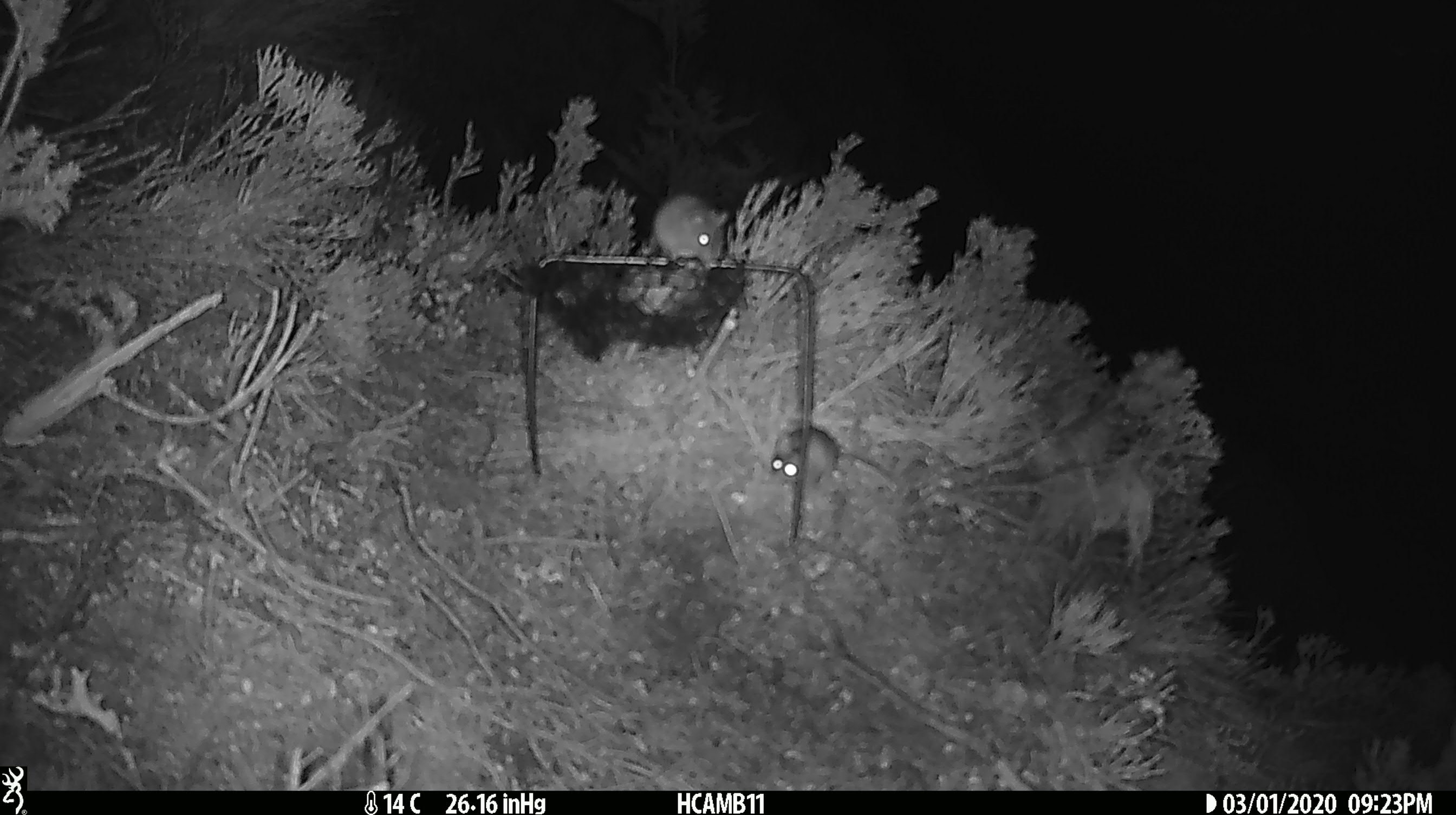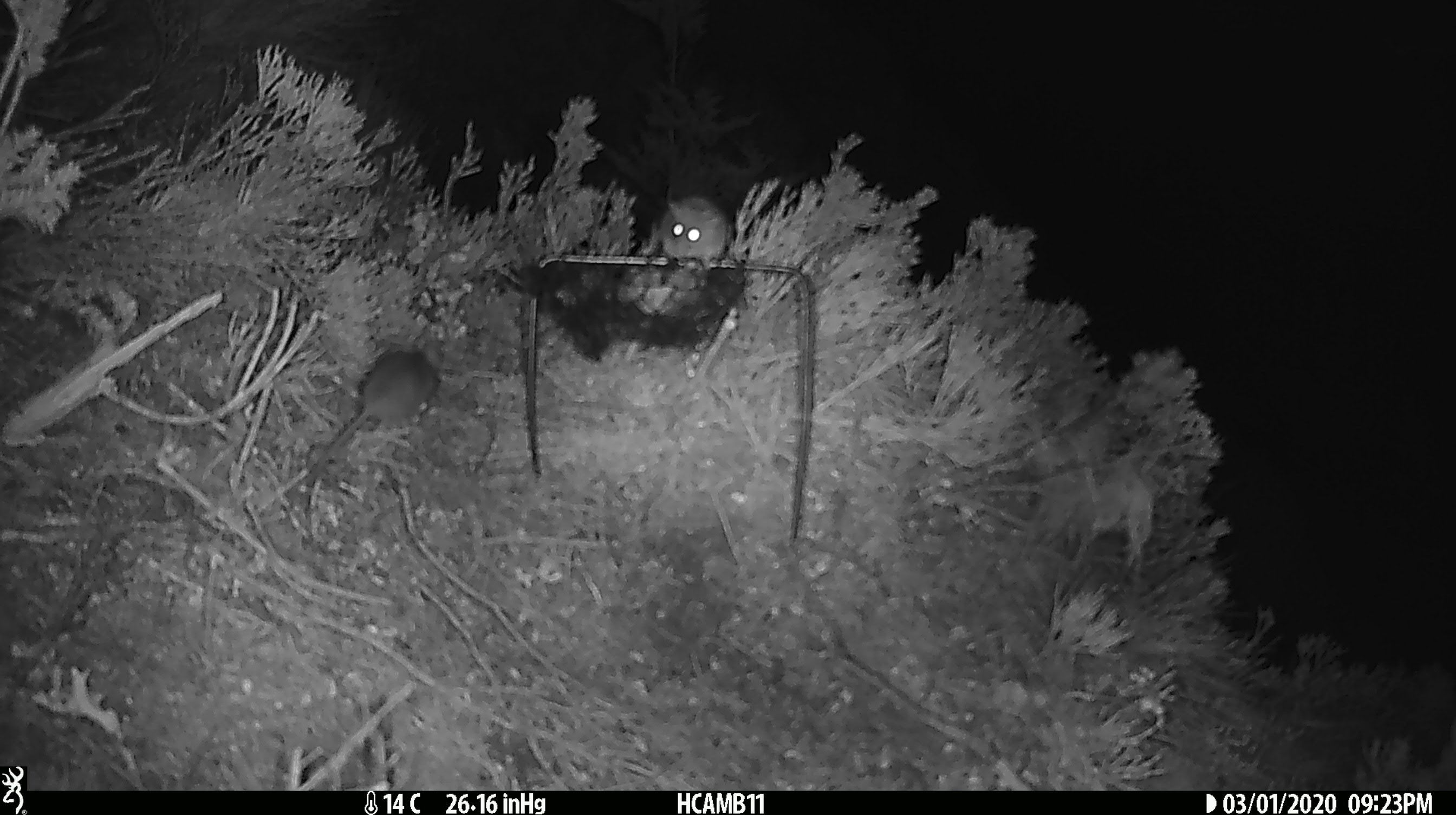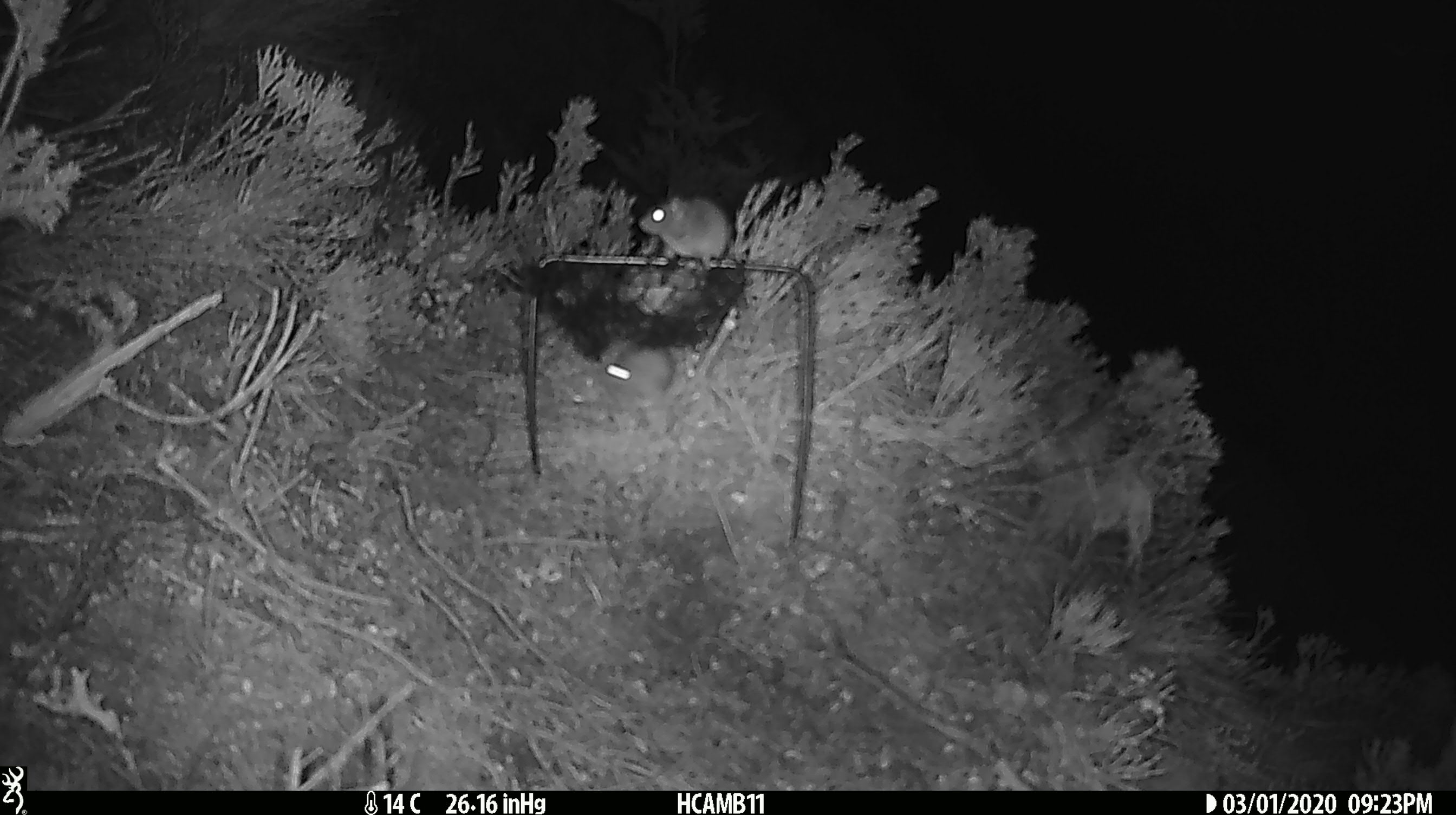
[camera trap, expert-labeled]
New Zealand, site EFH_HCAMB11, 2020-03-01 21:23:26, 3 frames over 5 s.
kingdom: Animalia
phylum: Chordata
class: Mammalia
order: Rodentia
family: Muridae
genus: Mus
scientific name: Mus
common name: mouse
Mouse (Mus).